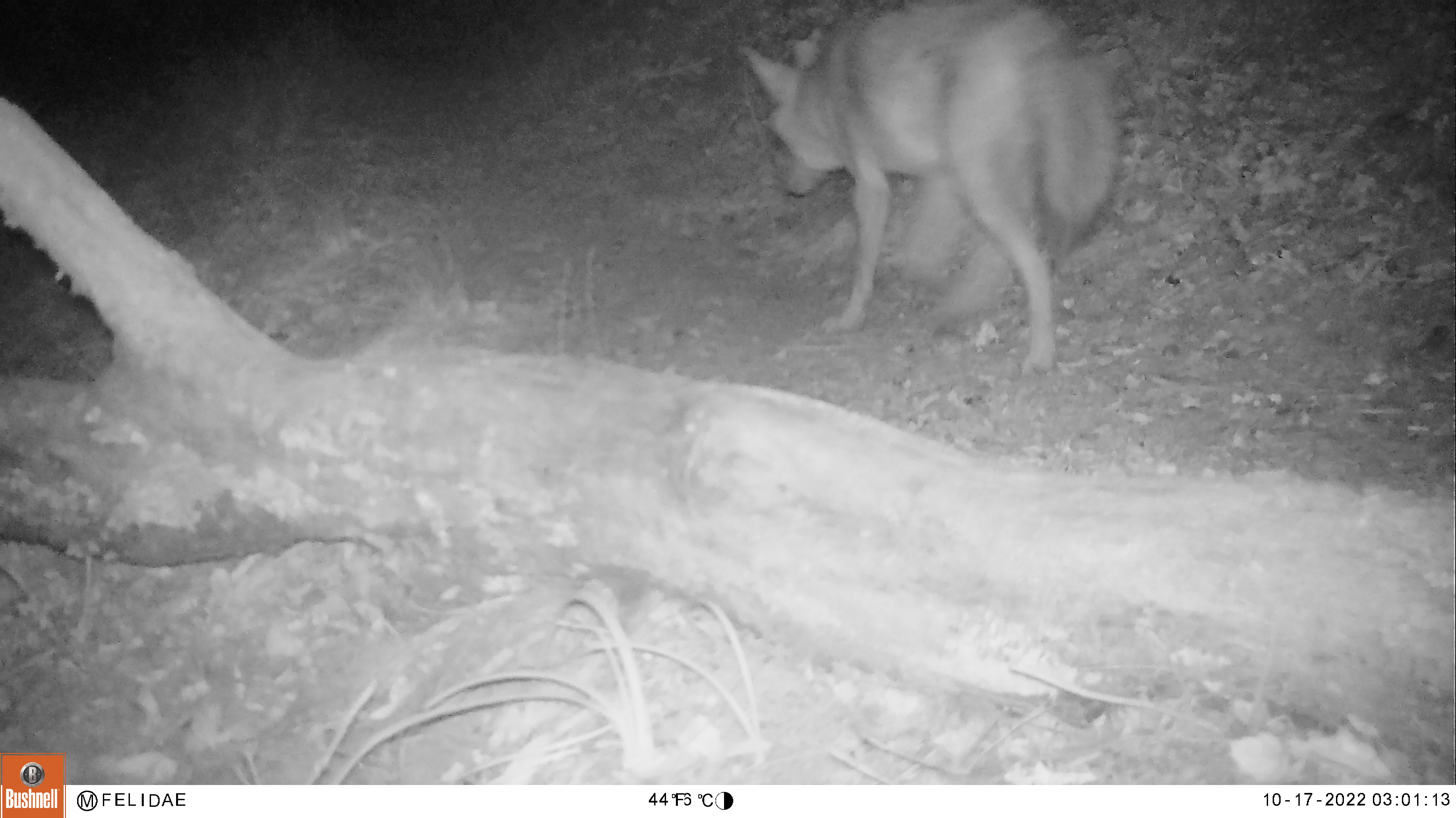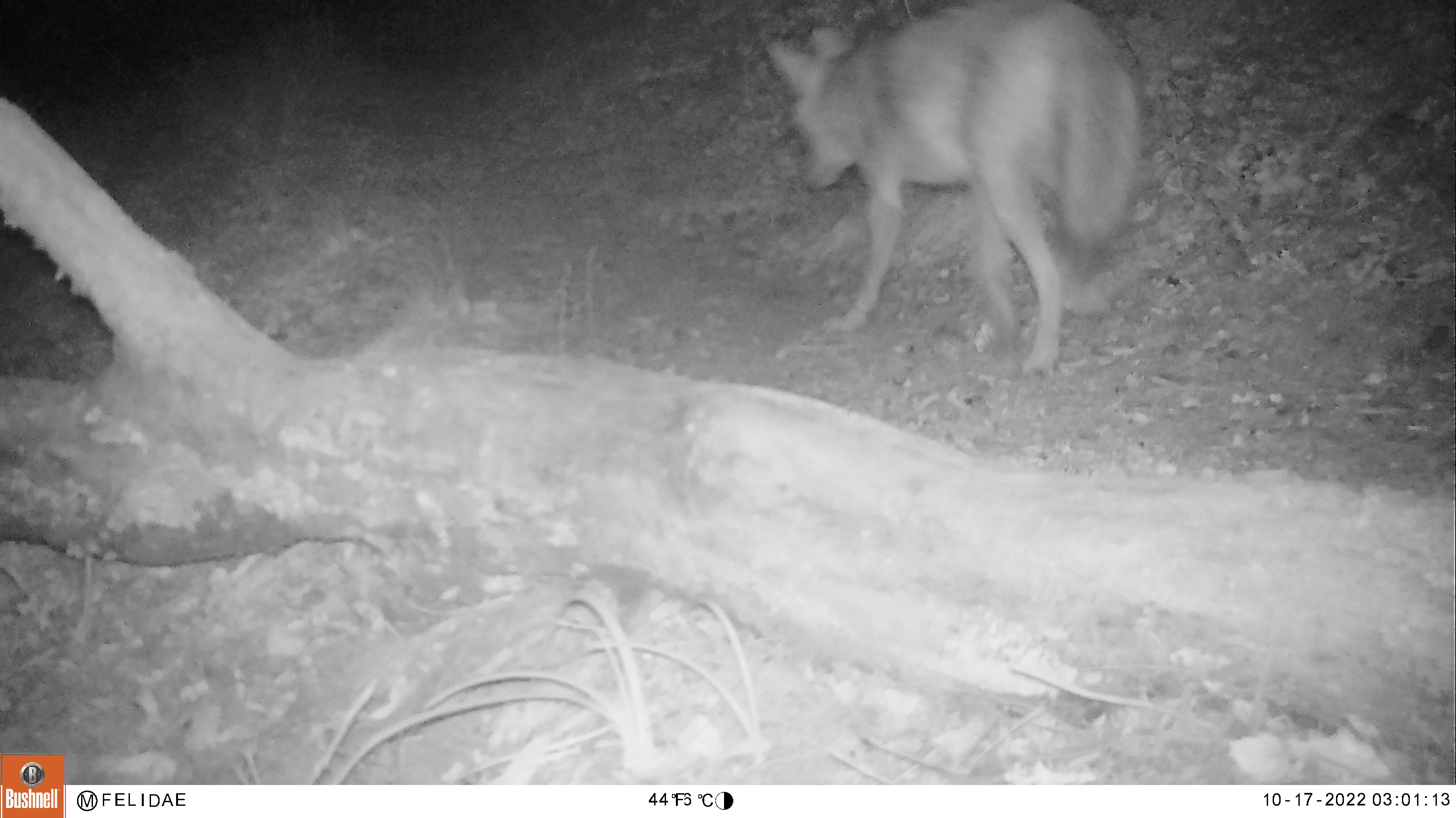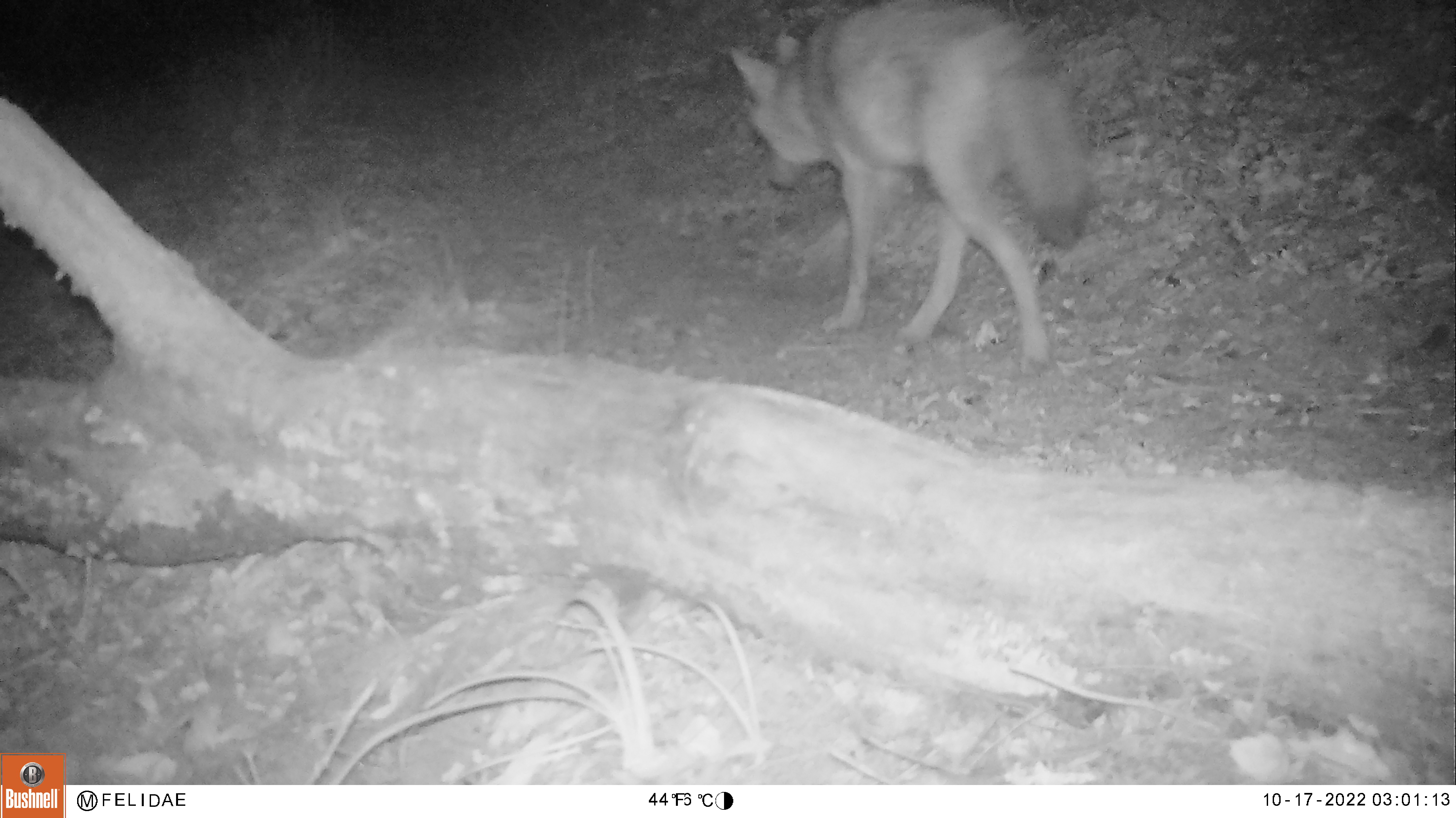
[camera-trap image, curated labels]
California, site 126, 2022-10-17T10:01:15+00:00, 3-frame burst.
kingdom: Animalia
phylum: Chordata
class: Mammalia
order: Carnivora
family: Canidae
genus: Canis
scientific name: Canis latrans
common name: coyote